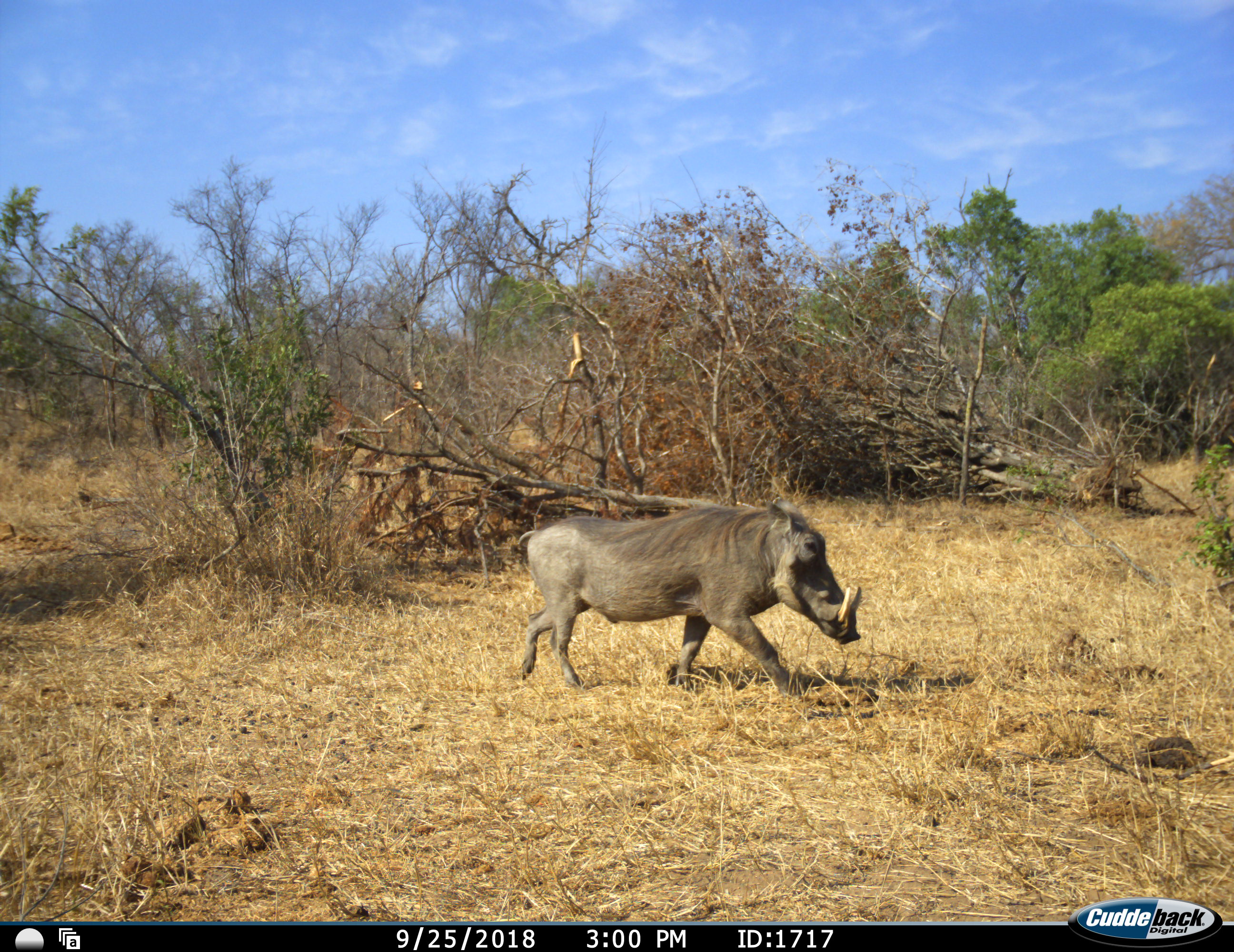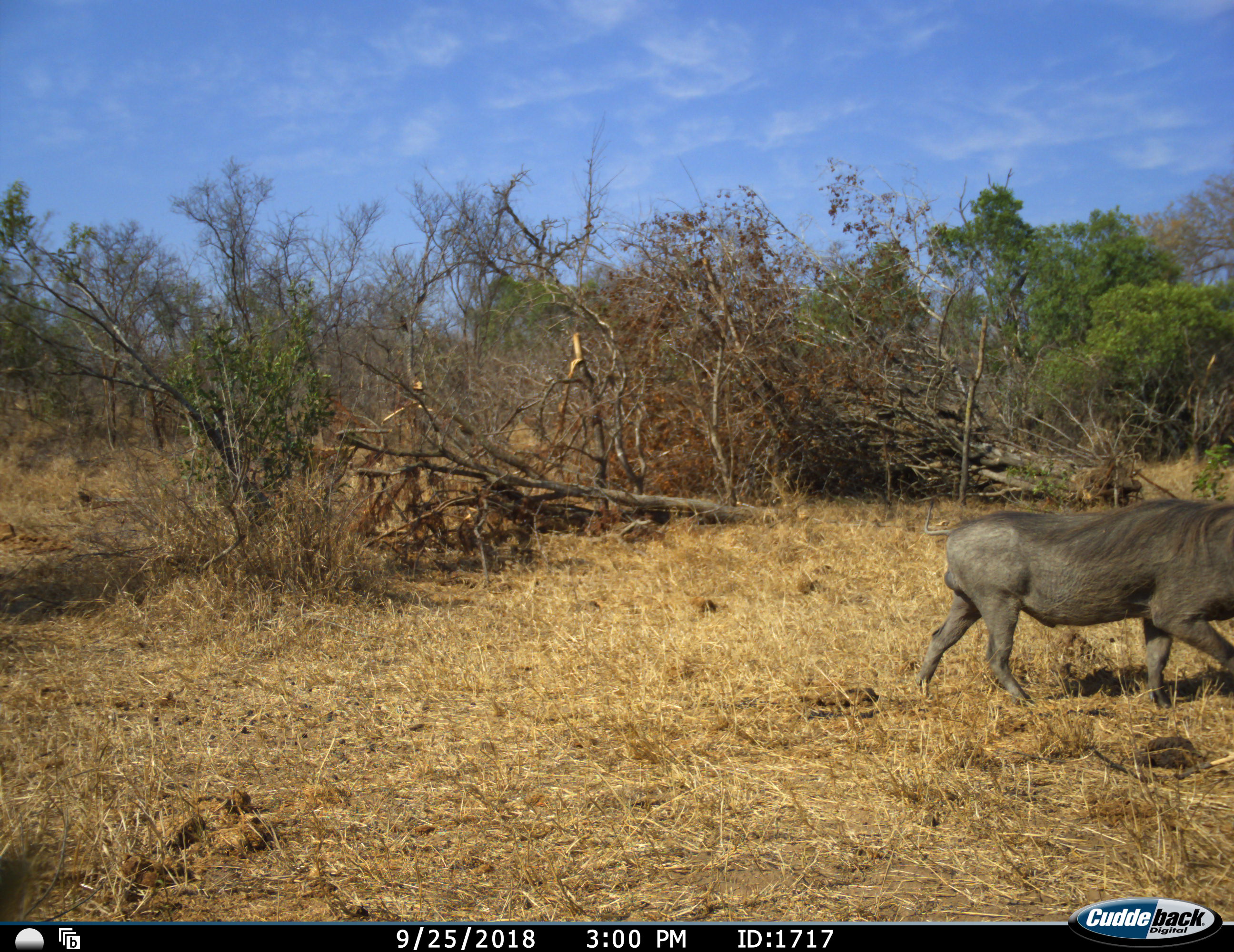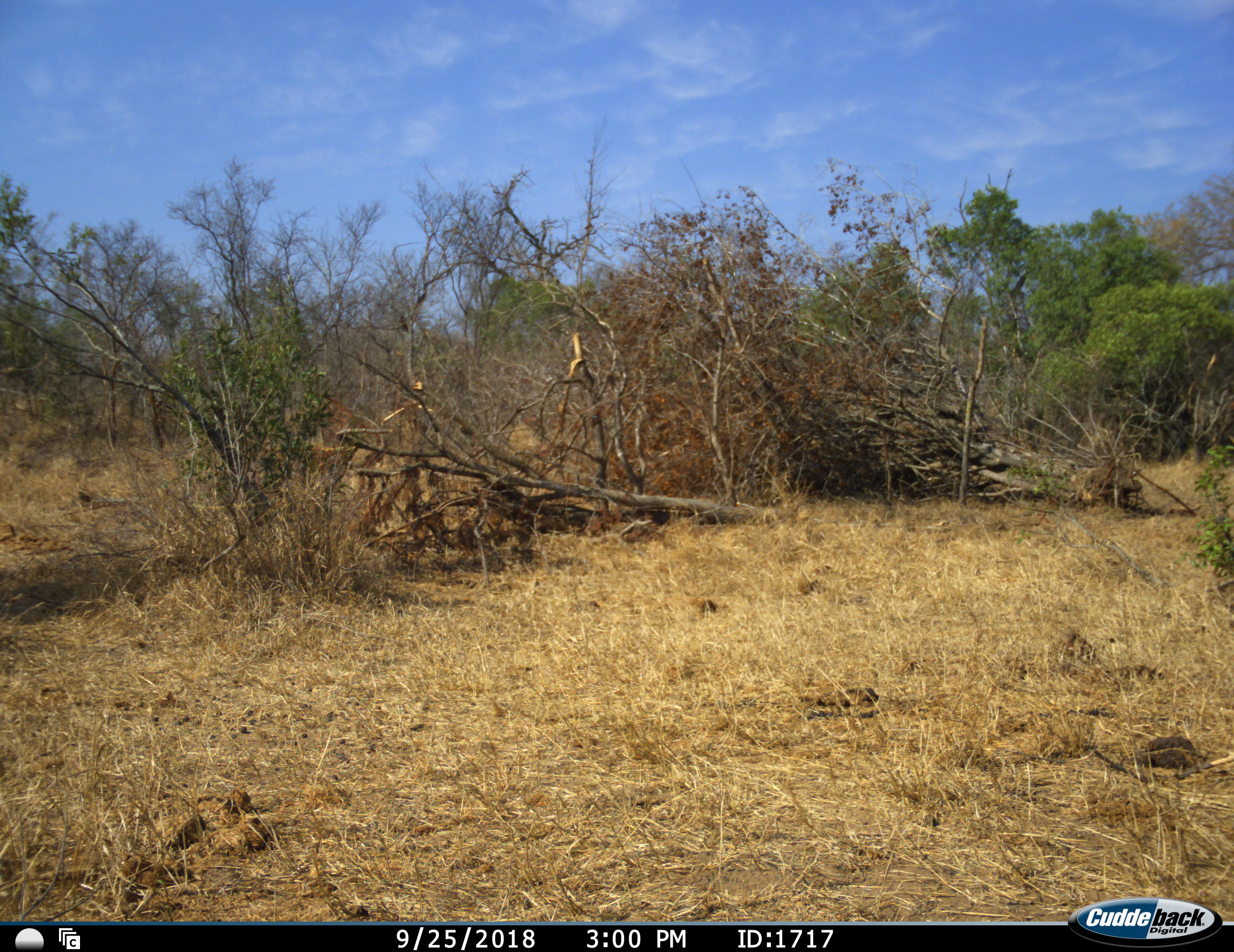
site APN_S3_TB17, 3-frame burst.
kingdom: Animalia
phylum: Chordata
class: Mammalia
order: Artiodactyla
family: Suidae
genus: Phacochoerus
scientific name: Phacochoerus africanus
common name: warthog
Warthog (Phacochoerus africanus), count 1. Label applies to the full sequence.